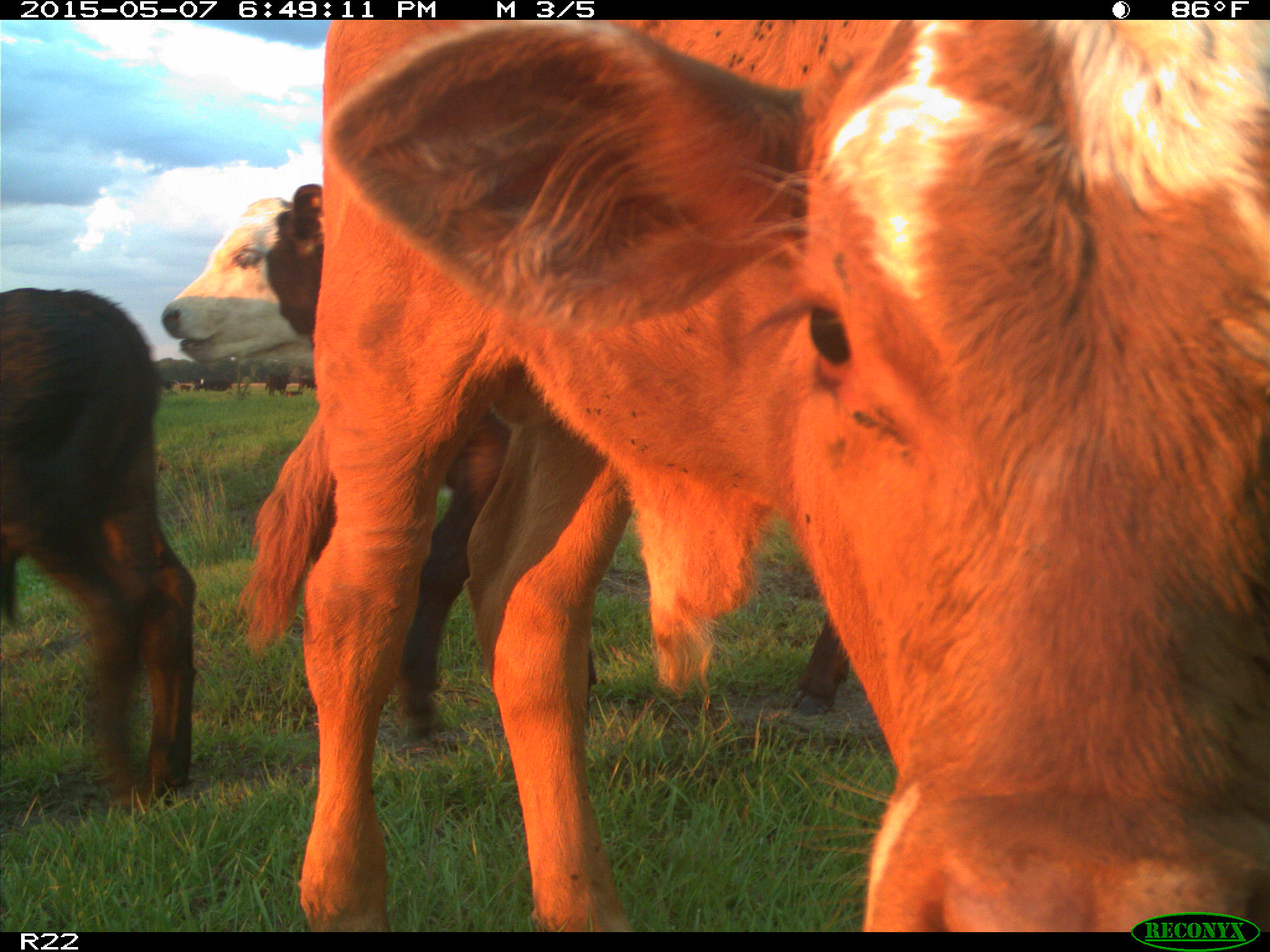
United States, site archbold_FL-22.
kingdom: Animalia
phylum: Chordata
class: Mammalia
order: Artiodactyla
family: Bovidae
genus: Bos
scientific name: Bos taurus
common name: domestic cow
Bos taurus (domestic cow).